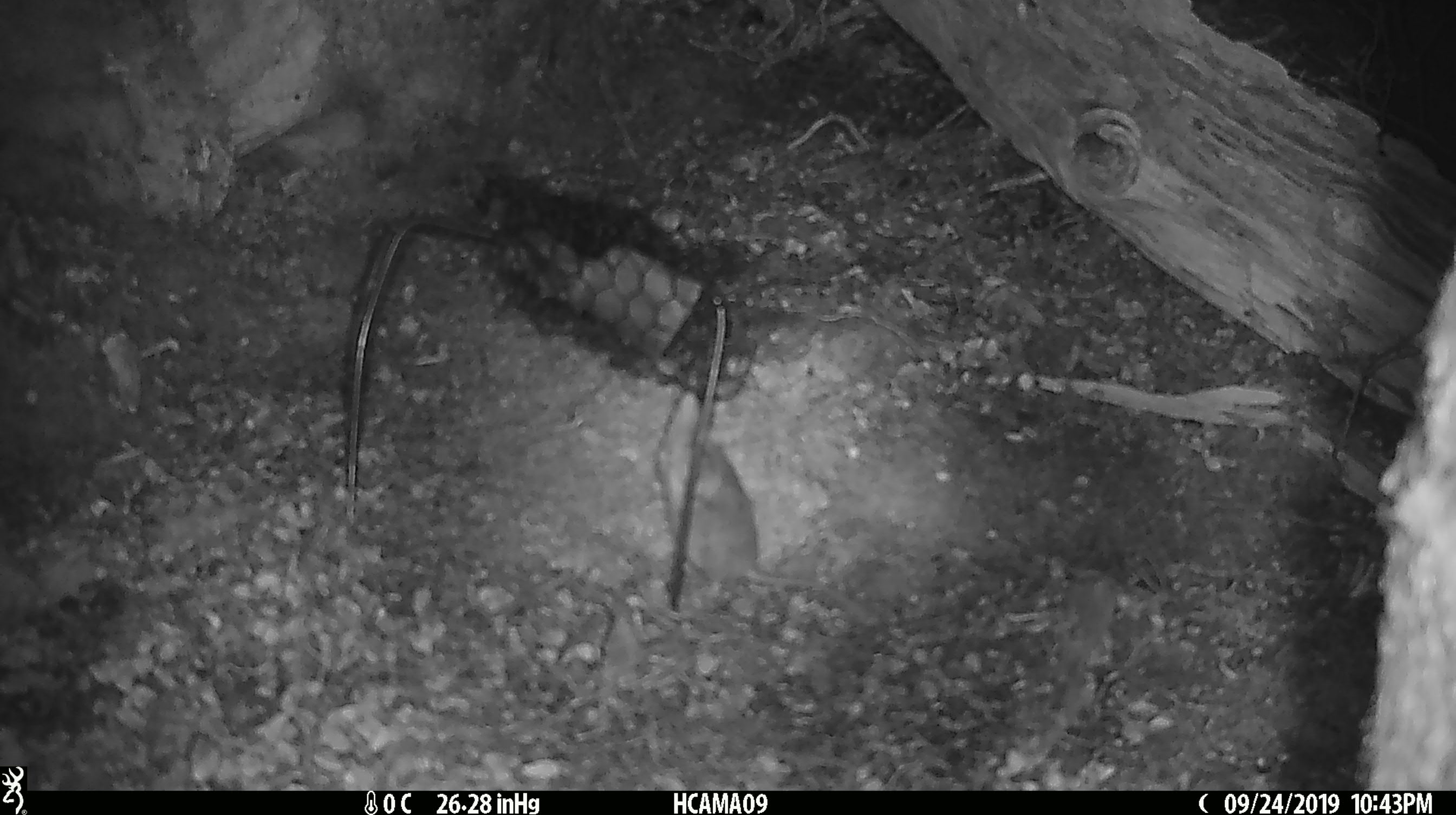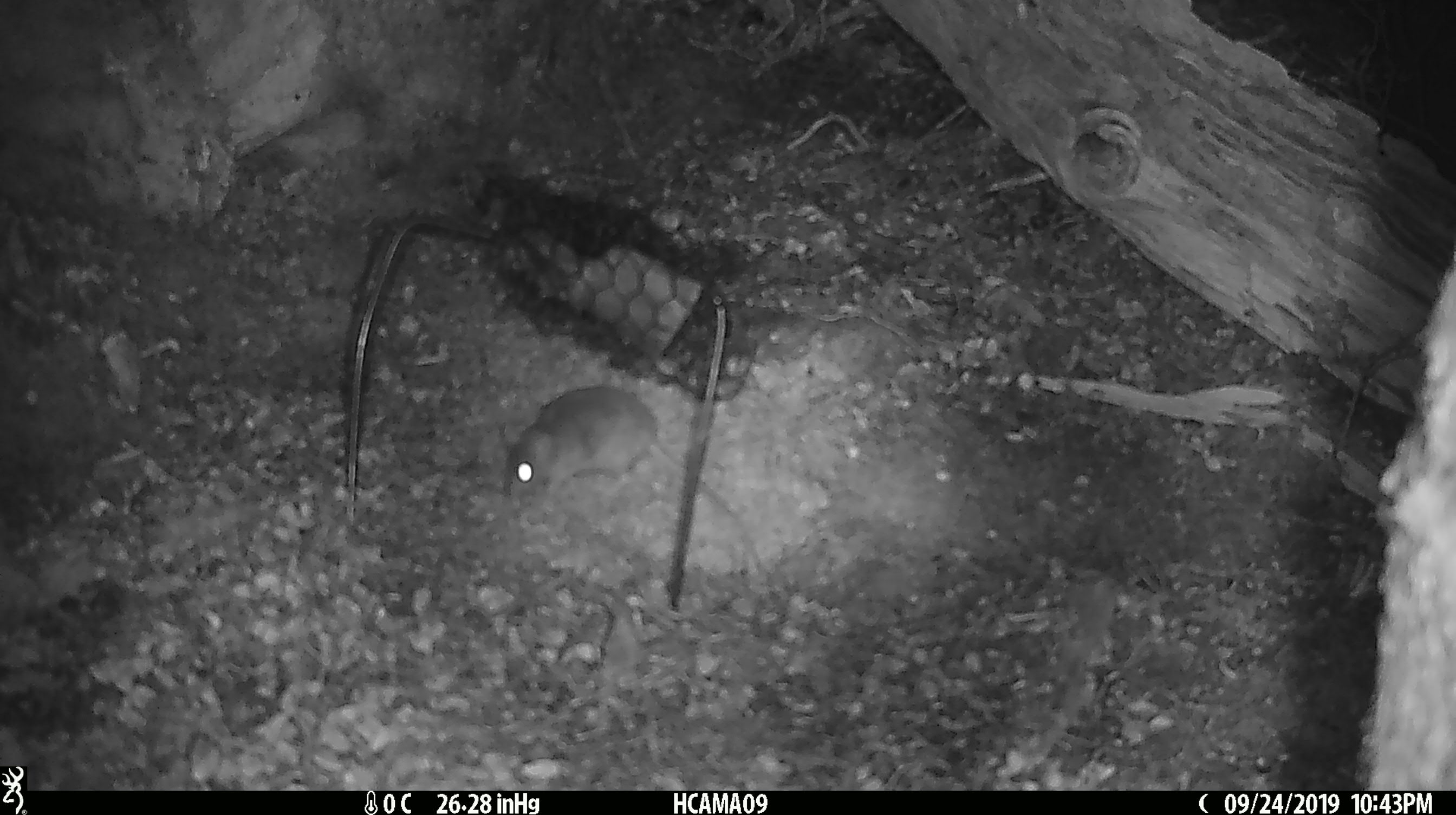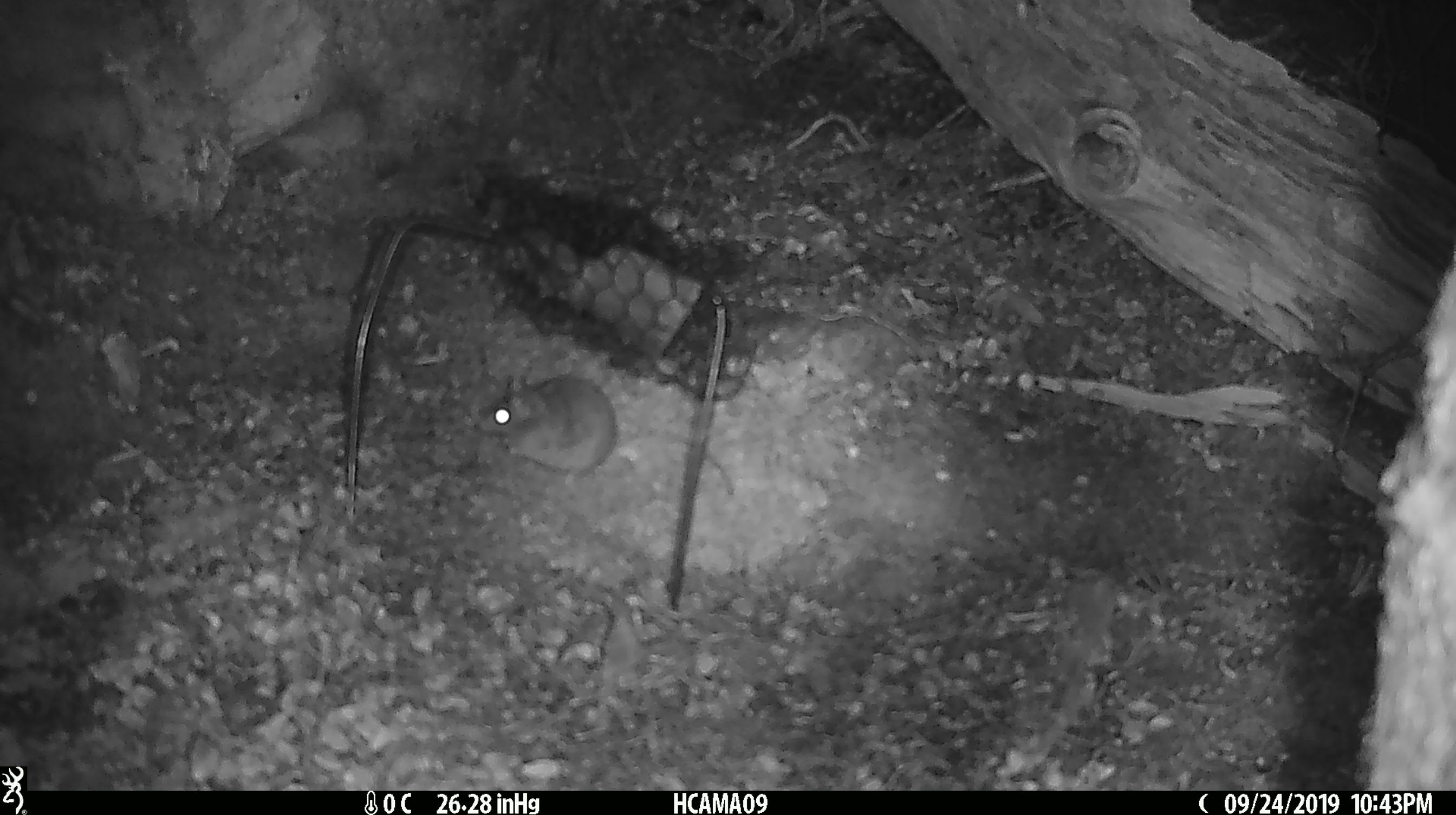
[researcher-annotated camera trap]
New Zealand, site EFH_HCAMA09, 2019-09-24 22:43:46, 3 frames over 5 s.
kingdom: Animalia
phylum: Chordata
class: Mammalia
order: Rodentia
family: Muridae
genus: Mus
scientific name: Mus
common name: mouse